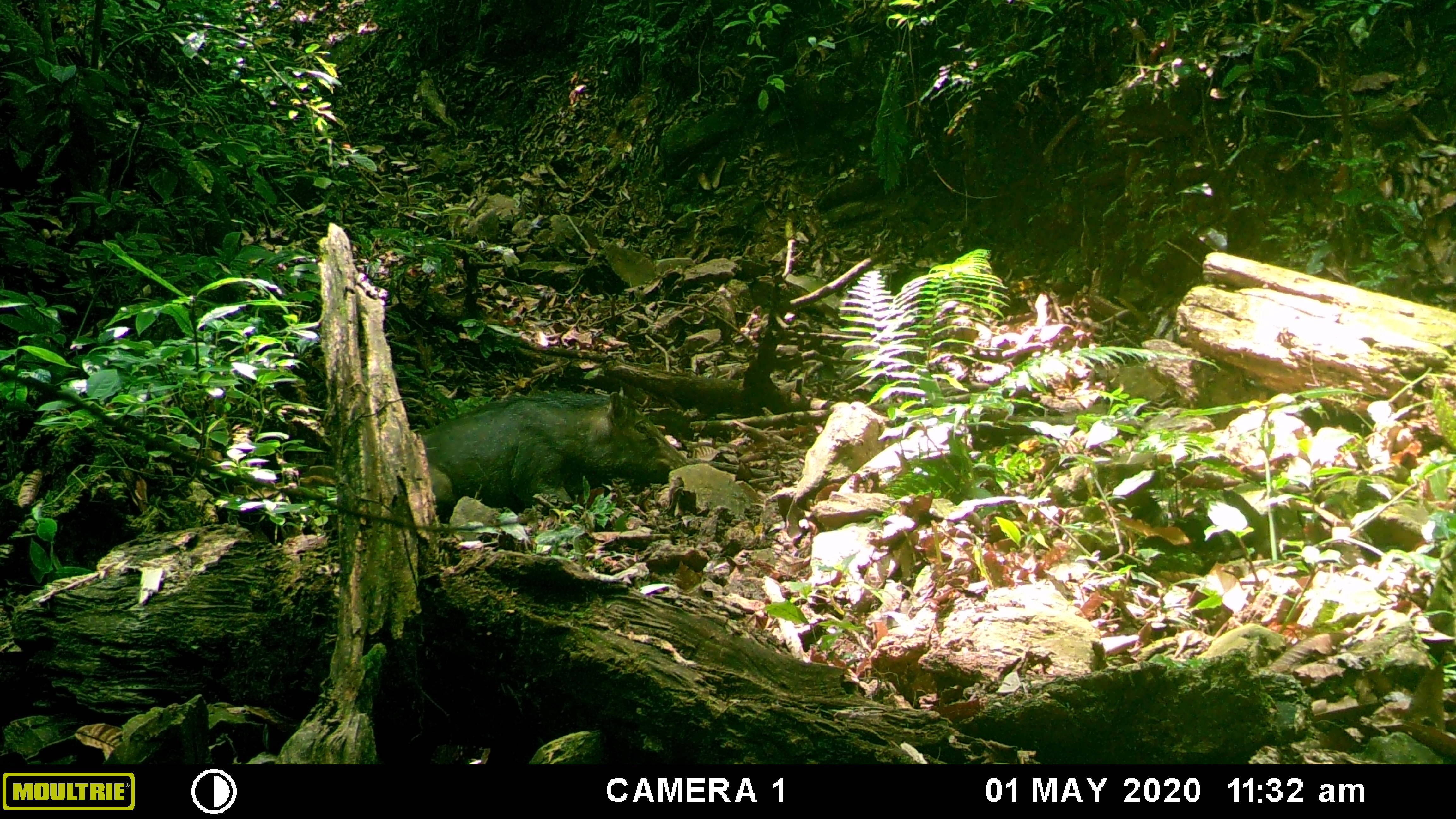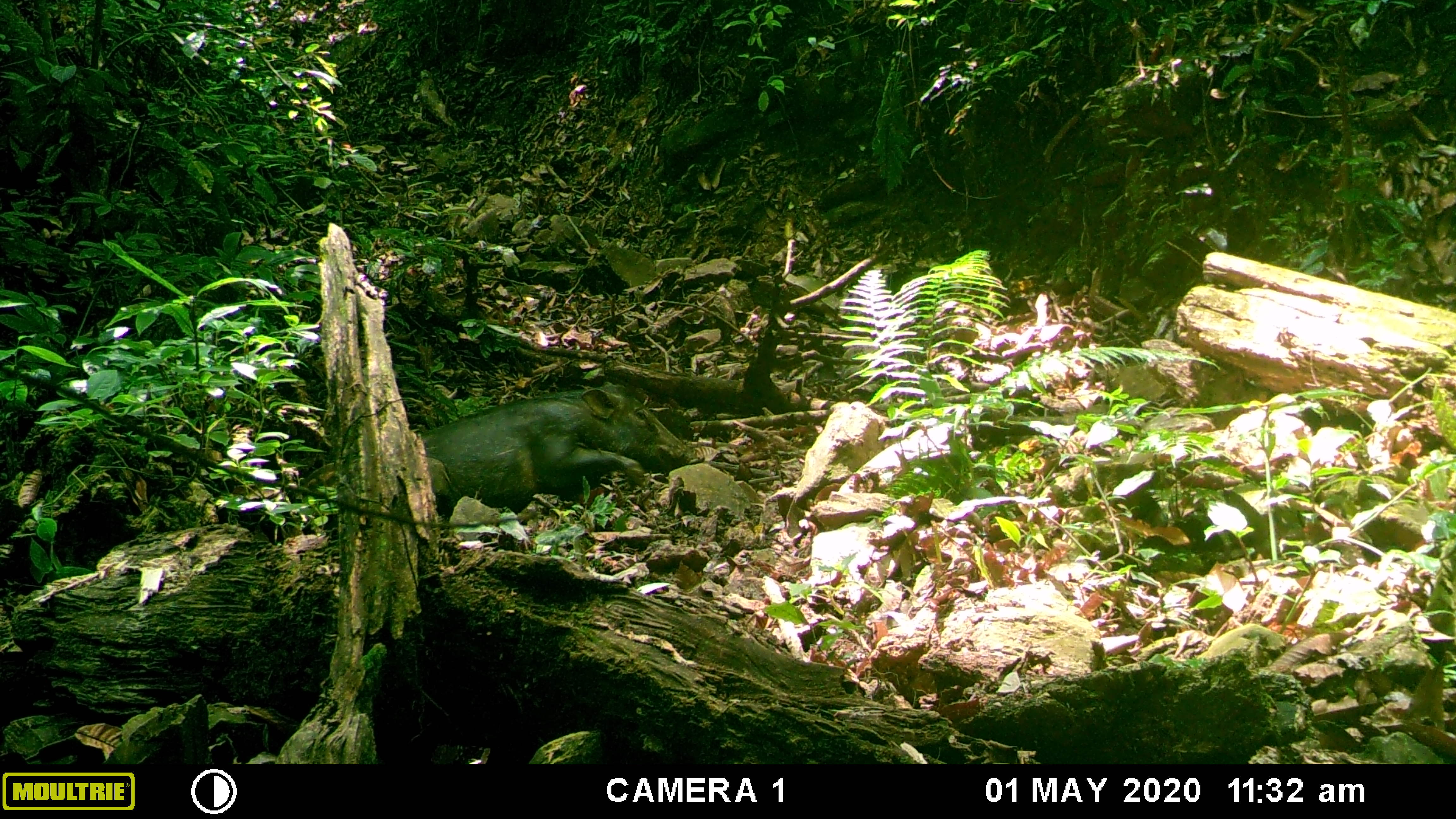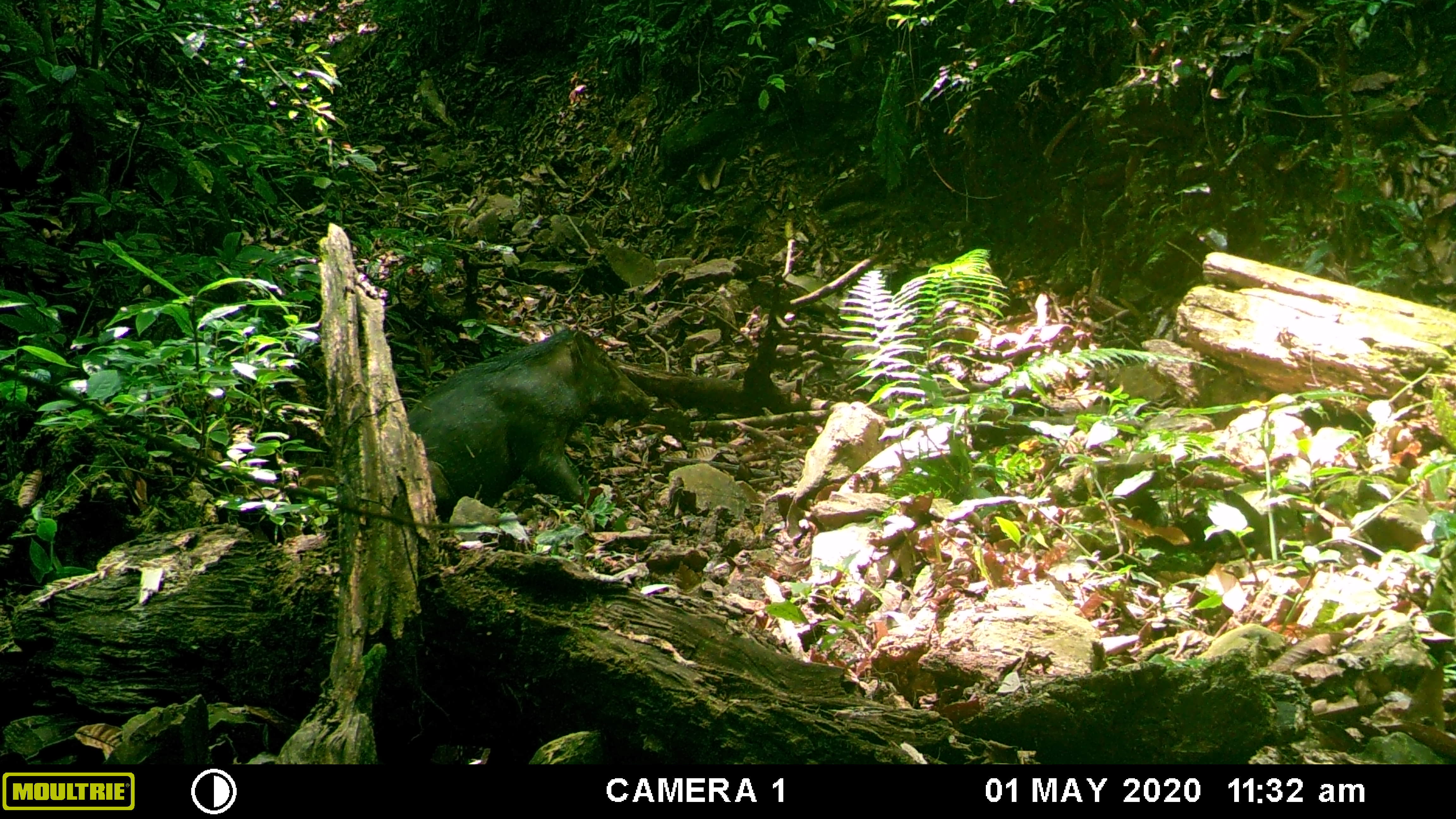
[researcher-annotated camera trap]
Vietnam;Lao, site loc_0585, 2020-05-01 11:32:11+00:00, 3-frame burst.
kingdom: Animalia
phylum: Chordata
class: Mammalia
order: Artiodactyla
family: Suidae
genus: Sus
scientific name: Sus scrofa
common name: eurasian wild pig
Eurasian wild pig (Sus scrofa). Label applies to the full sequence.